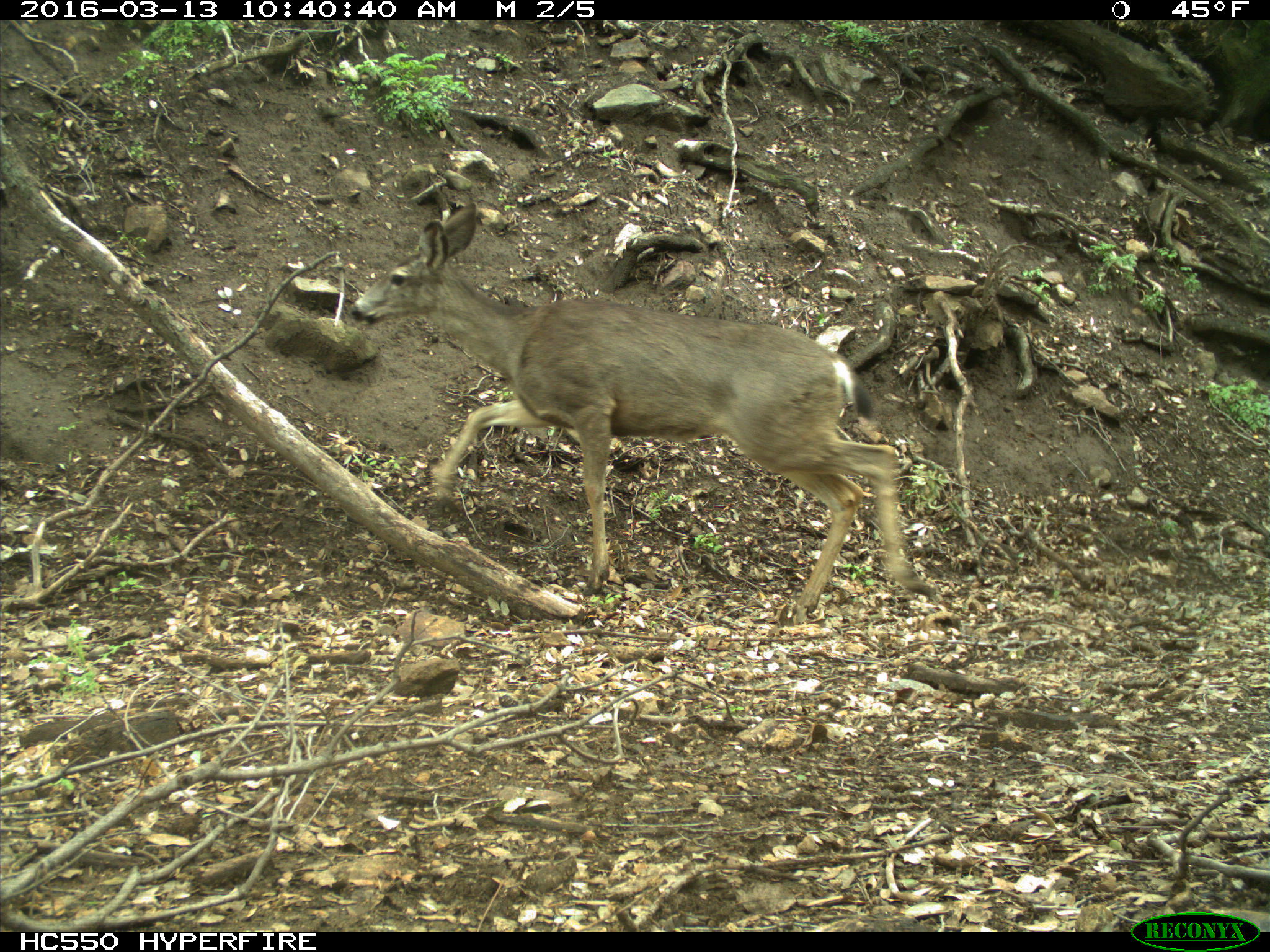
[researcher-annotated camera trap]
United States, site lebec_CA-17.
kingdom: Animalia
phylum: Chordata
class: Mammalia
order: Artiodactyla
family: Cervidae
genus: Odocoileus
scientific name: Odocoileus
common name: deer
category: unidentified deer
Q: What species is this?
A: Unidentified deer (deer) (Odocoileus).